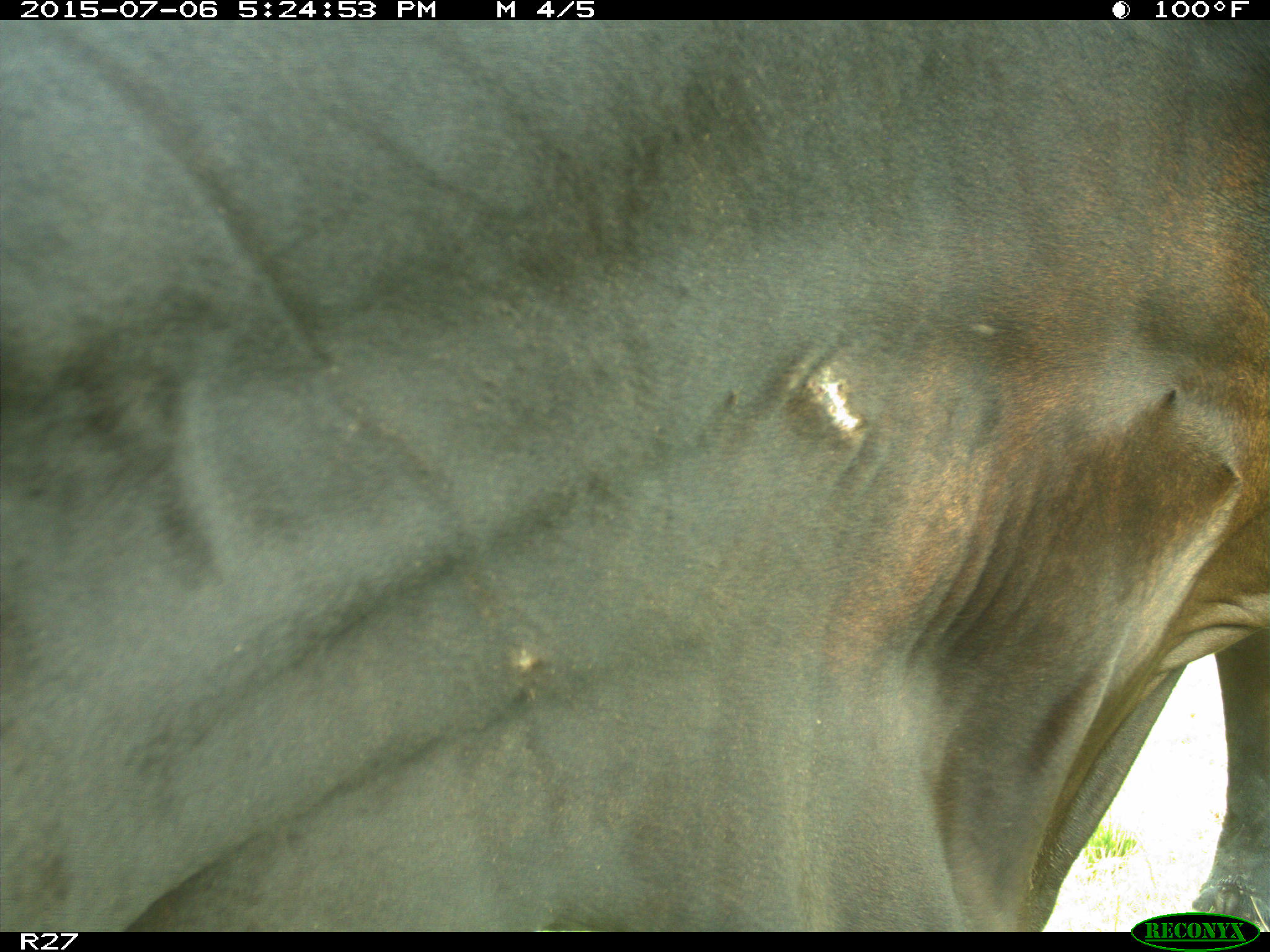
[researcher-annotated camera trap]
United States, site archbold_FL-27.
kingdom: Animalia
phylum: Chordata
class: Mammalia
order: Artiodactyla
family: Bovidae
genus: Bos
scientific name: Bos taurus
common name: domestic cow